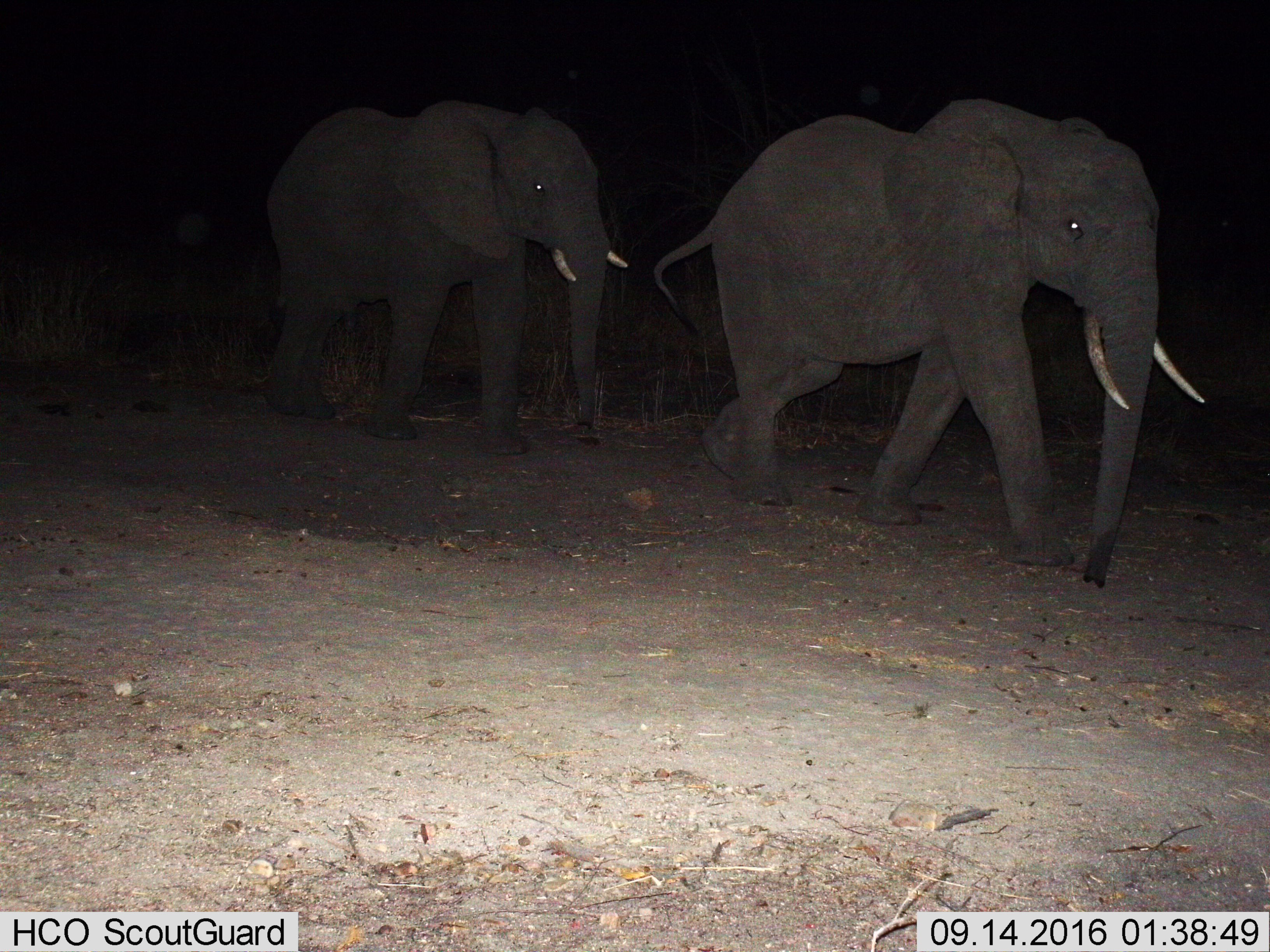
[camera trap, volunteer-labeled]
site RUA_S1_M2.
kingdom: Animalia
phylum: Chordata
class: Mammalia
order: Proboscidea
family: Elephantidae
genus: Loxodonta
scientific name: Loxodonta africana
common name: african bush elephant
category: elephant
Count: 2.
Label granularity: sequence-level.